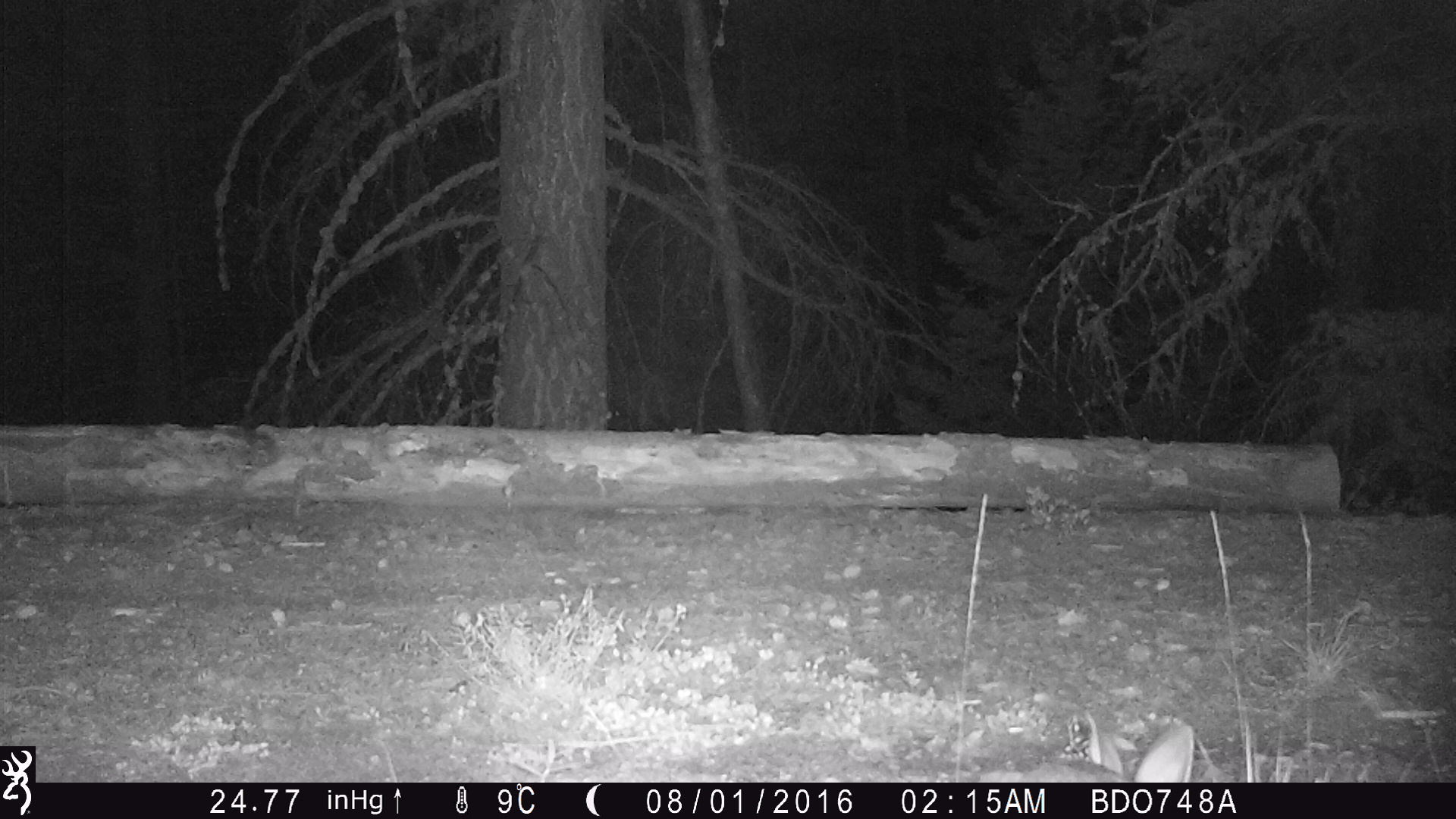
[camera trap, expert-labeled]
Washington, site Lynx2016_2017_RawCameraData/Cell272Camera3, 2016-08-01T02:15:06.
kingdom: Animalia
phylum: Chordata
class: Mammalia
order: Lagomorpha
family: Leporidae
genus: Lepus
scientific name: Lepus americanus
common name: snowshoe hare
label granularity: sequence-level